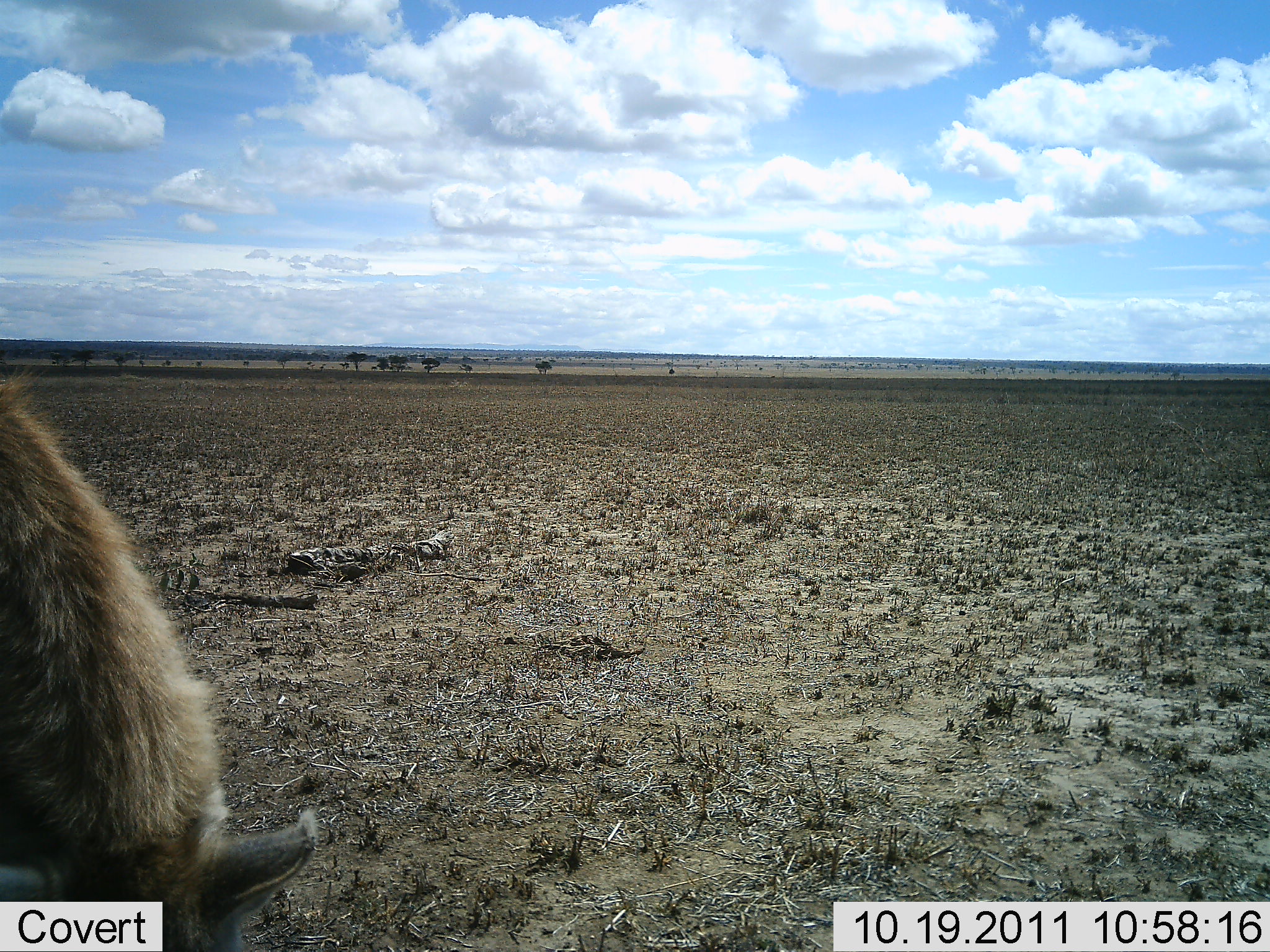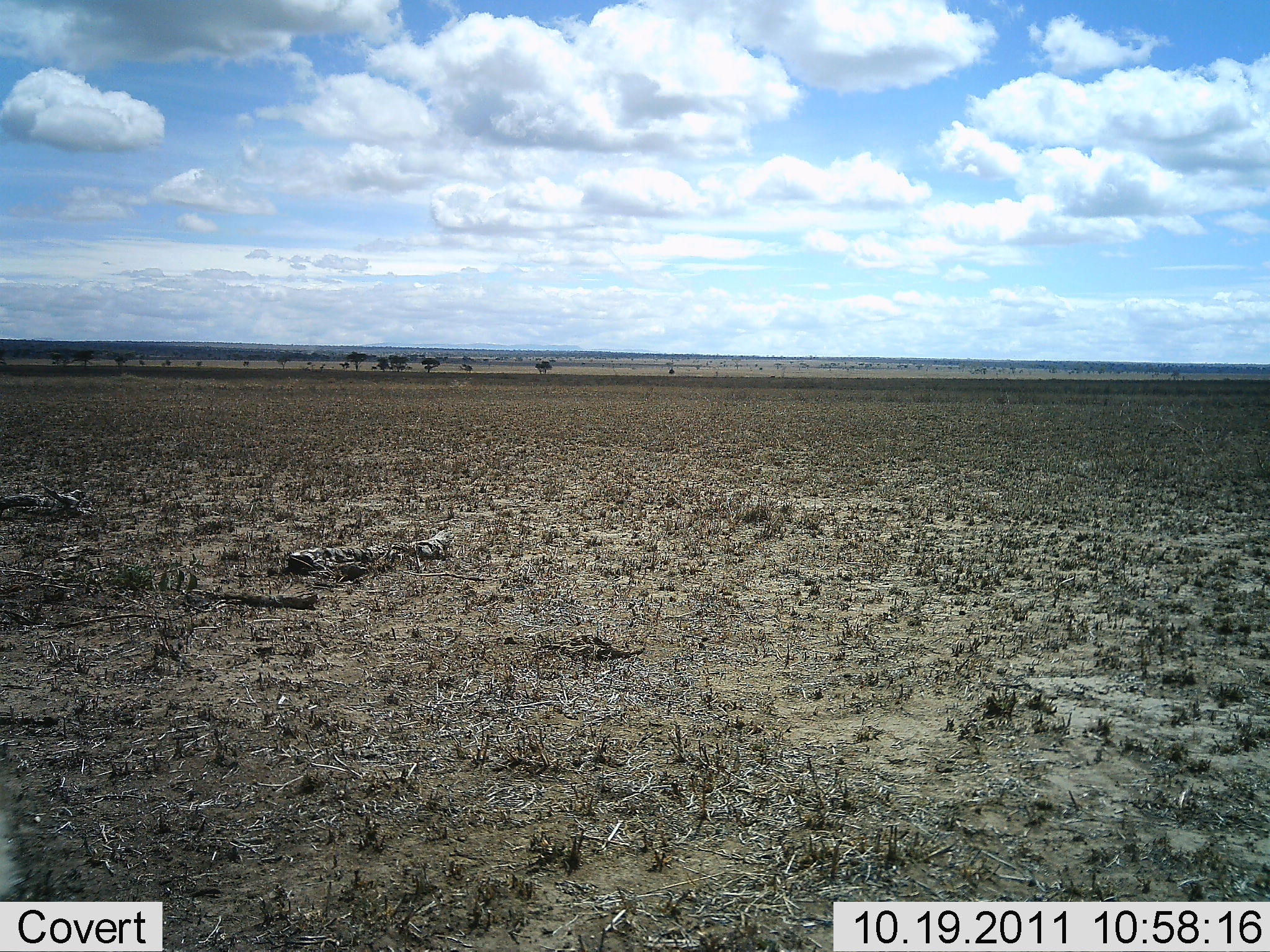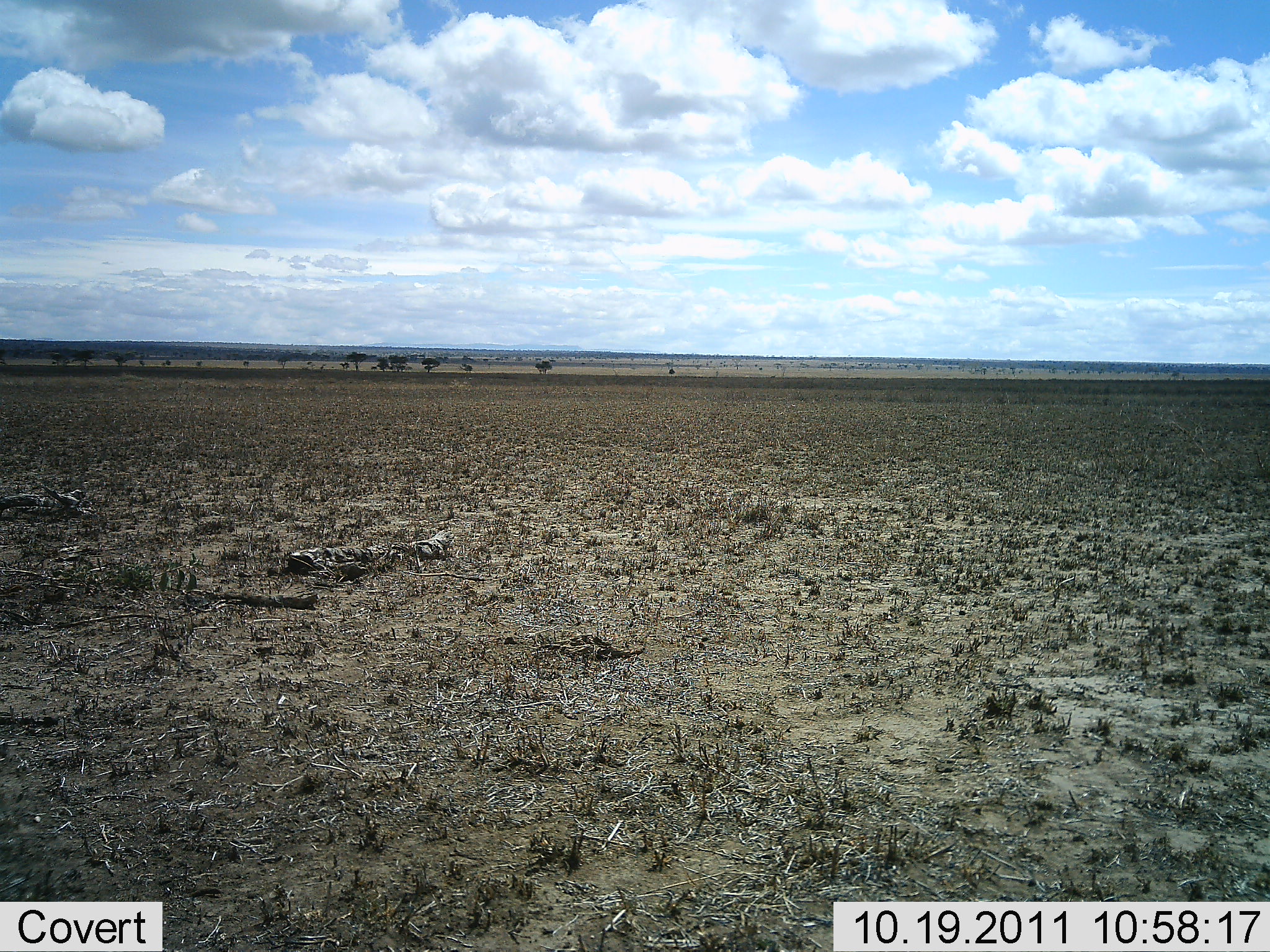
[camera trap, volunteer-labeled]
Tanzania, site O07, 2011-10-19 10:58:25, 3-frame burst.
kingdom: Animalia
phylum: Chordata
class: Mammalia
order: Carnivora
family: Hyaenidae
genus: Crocuta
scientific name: Crocuta crocuta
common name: spotted hyena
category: hyenaspotted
Hyenaspotted (spotted hyena) (Crocuta crocuta), count 1. Behavior (volunteer vote fractions): standing 36%, resting 0%, moving 55%, interacting 0%. Young present (vote fraction): 0%. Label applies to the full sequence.